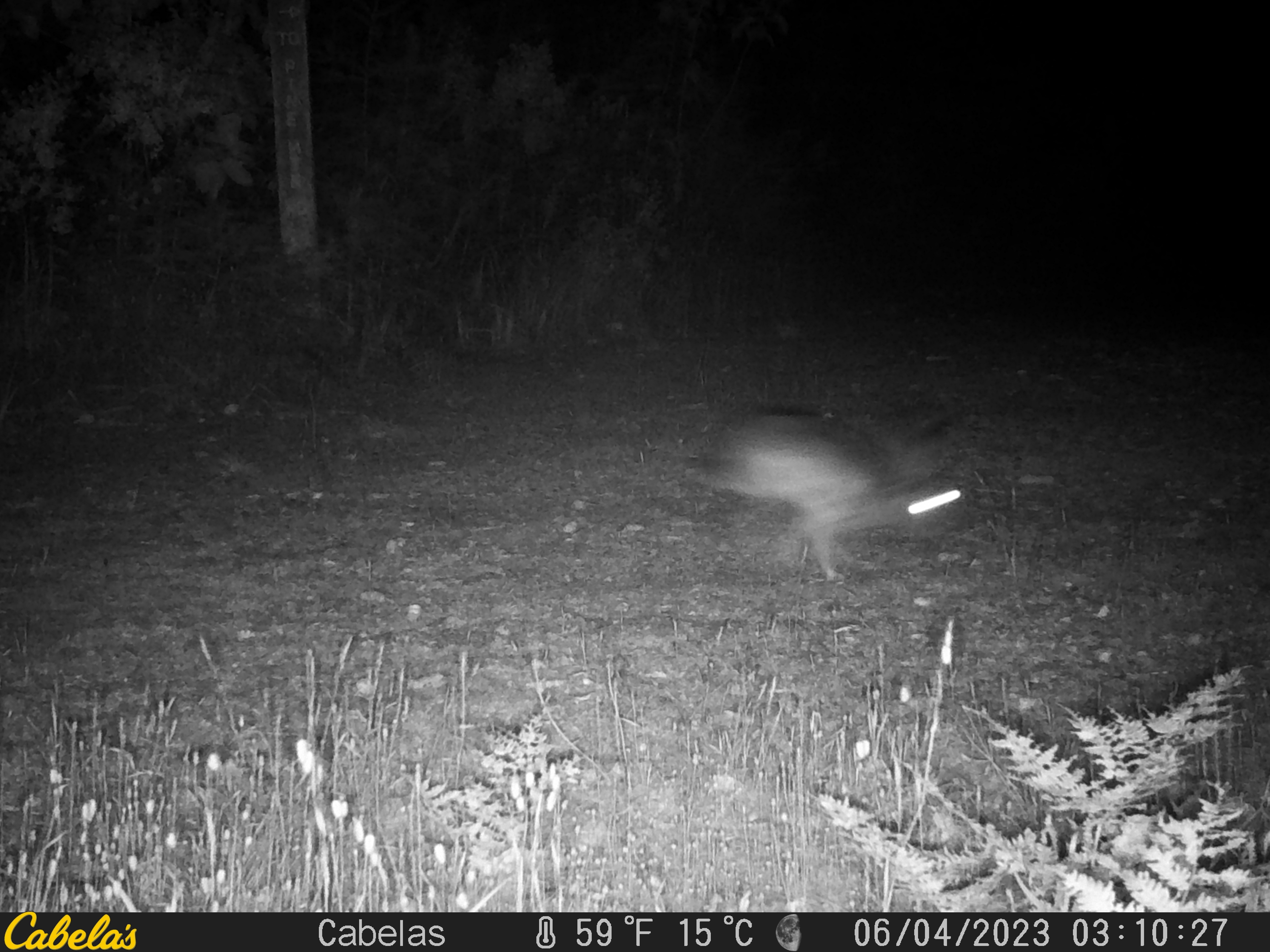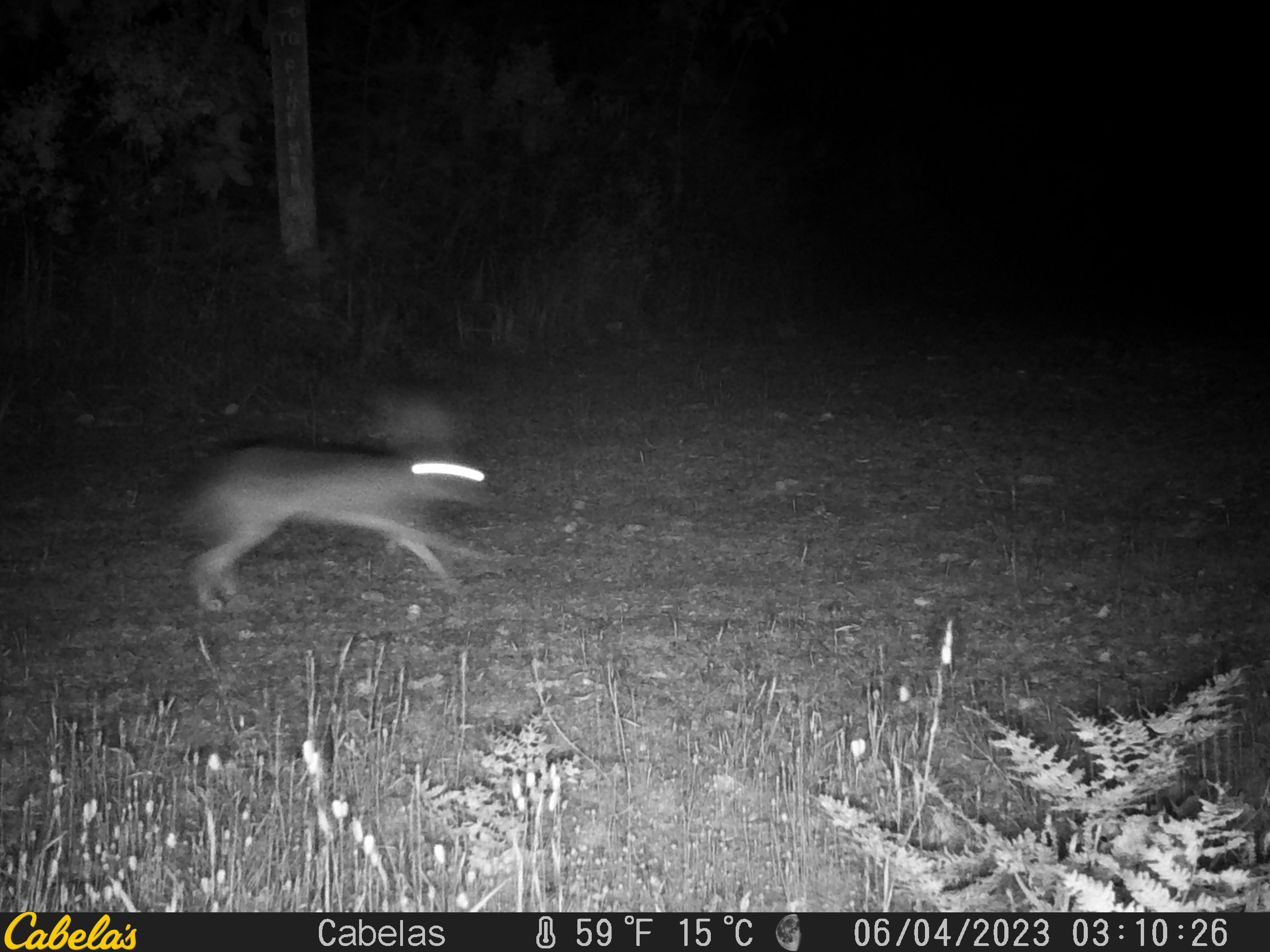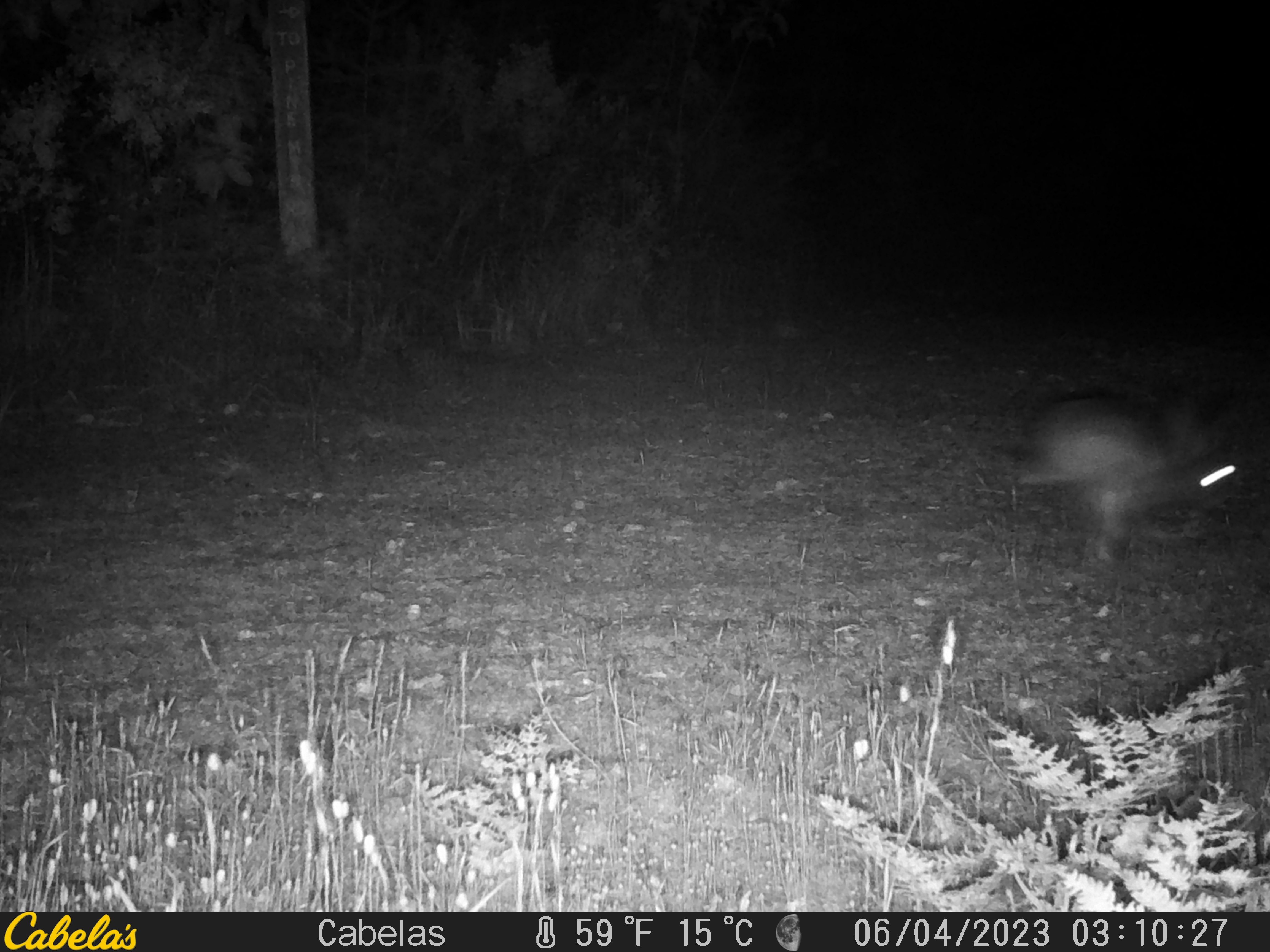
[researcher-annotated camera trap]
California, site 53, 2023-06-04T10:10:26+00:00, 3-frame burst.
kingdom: Animalia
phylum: Chordata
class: Mammalia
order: Lagomorpha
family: Leporidae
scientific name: Leporidae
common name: rabbit